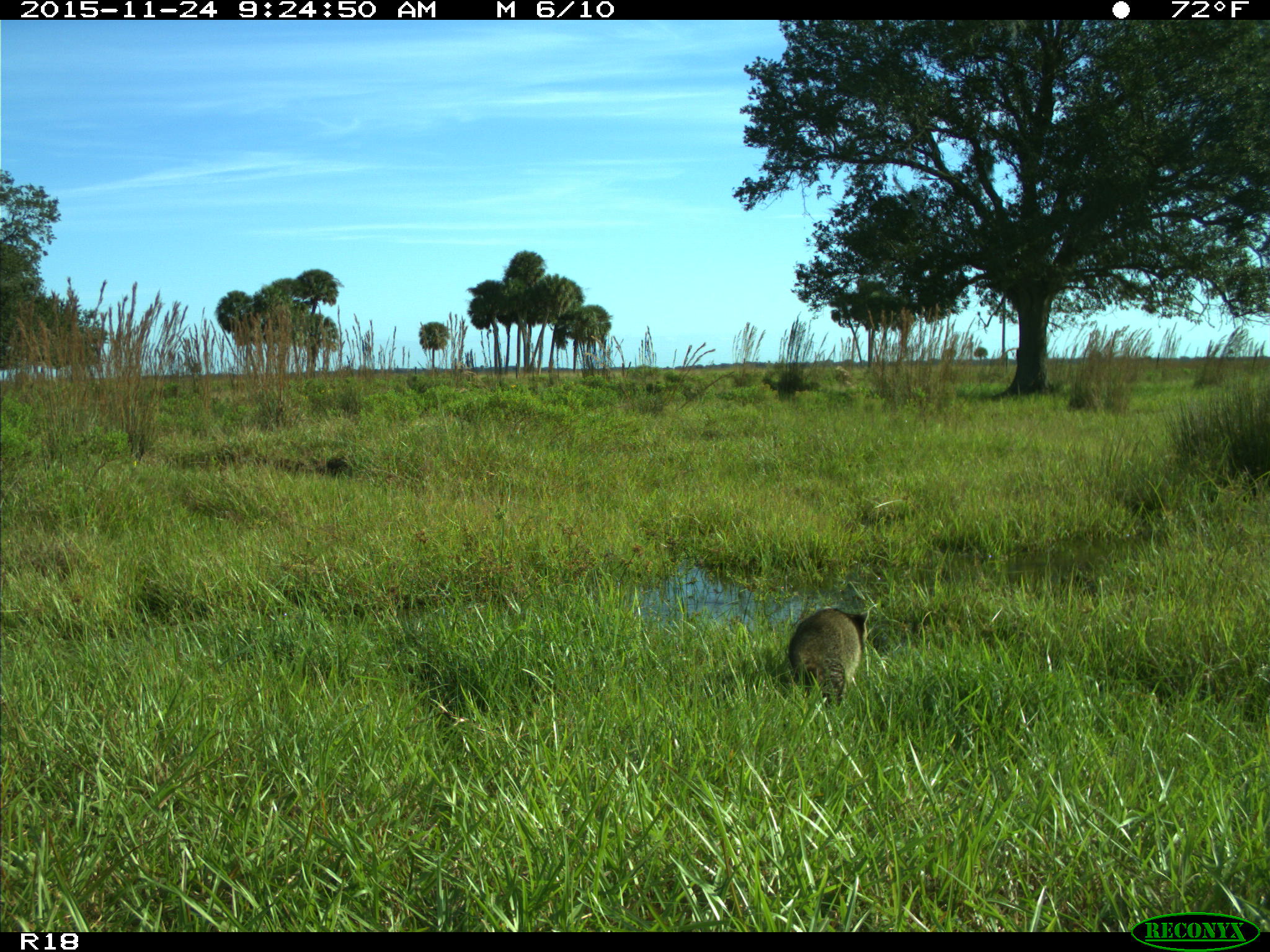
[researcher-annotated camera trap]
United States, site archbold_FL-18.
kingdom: Animalia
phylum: Chordata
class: Mammalia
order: Carnivora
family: Procyonidae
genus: Procyon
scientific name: Procyon lotor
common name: common raccoon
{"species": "Procyon lotor (common raccoon)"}